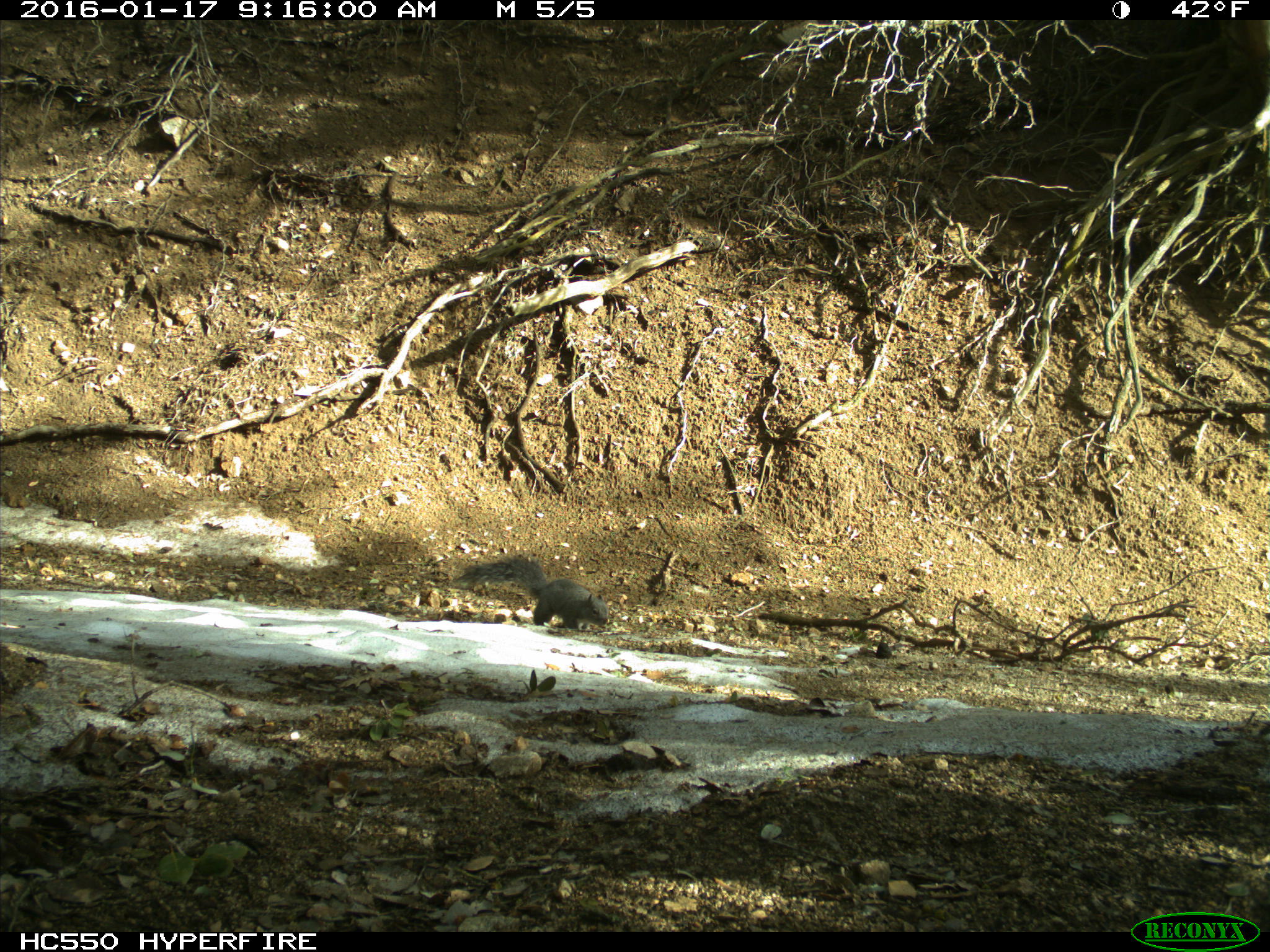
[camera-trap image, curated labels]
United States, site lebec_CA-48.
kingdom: Animalia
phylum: Chordata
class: Mammalia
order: Rodentia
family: Sciuridae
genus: Sciurus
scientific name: Sciurus carolinensis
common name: eastern gray squirrel